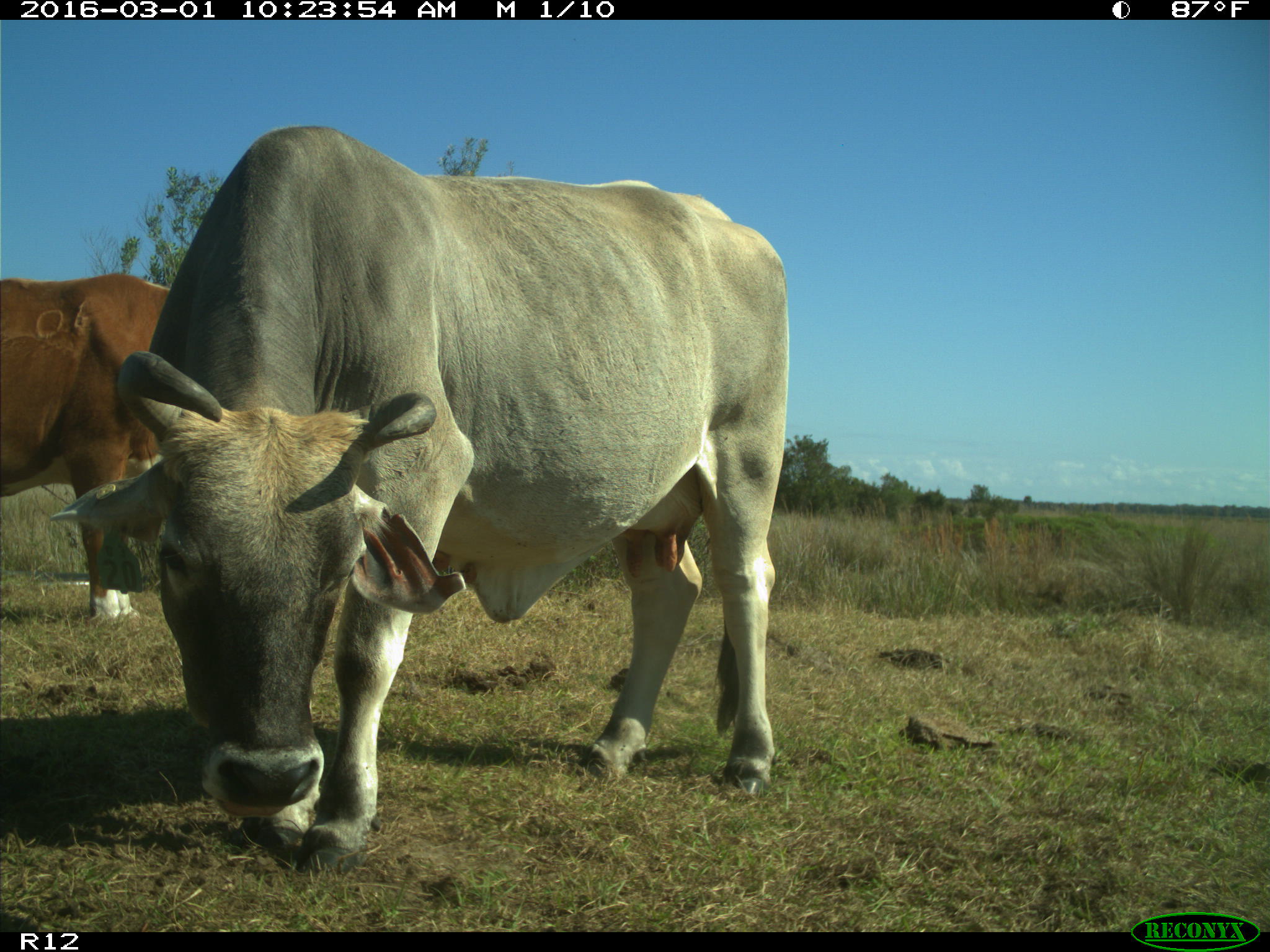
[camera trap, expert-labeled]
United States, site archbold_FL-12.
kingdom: Animalia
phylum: Chordata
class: Mammalia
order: Artiodactyla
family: Bovidae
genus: Bos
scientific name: Bos taurus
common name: domestic cow